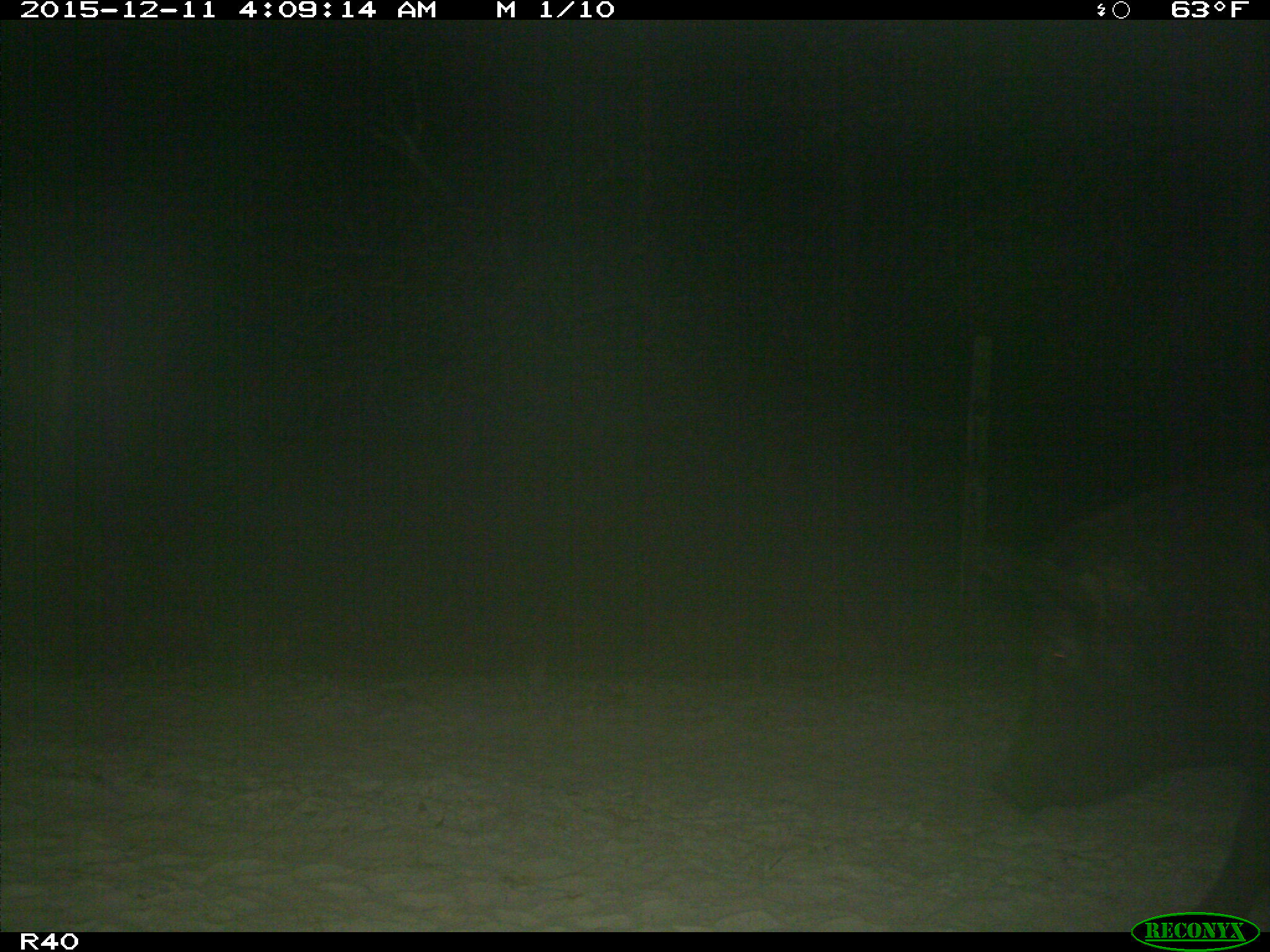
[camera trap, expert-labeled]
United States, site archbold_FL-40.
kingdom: Animalia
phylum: Chordata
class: Mammalia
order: Artiodactyla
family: Suidae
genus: Sus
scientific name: Sus scrofa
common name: wild boar